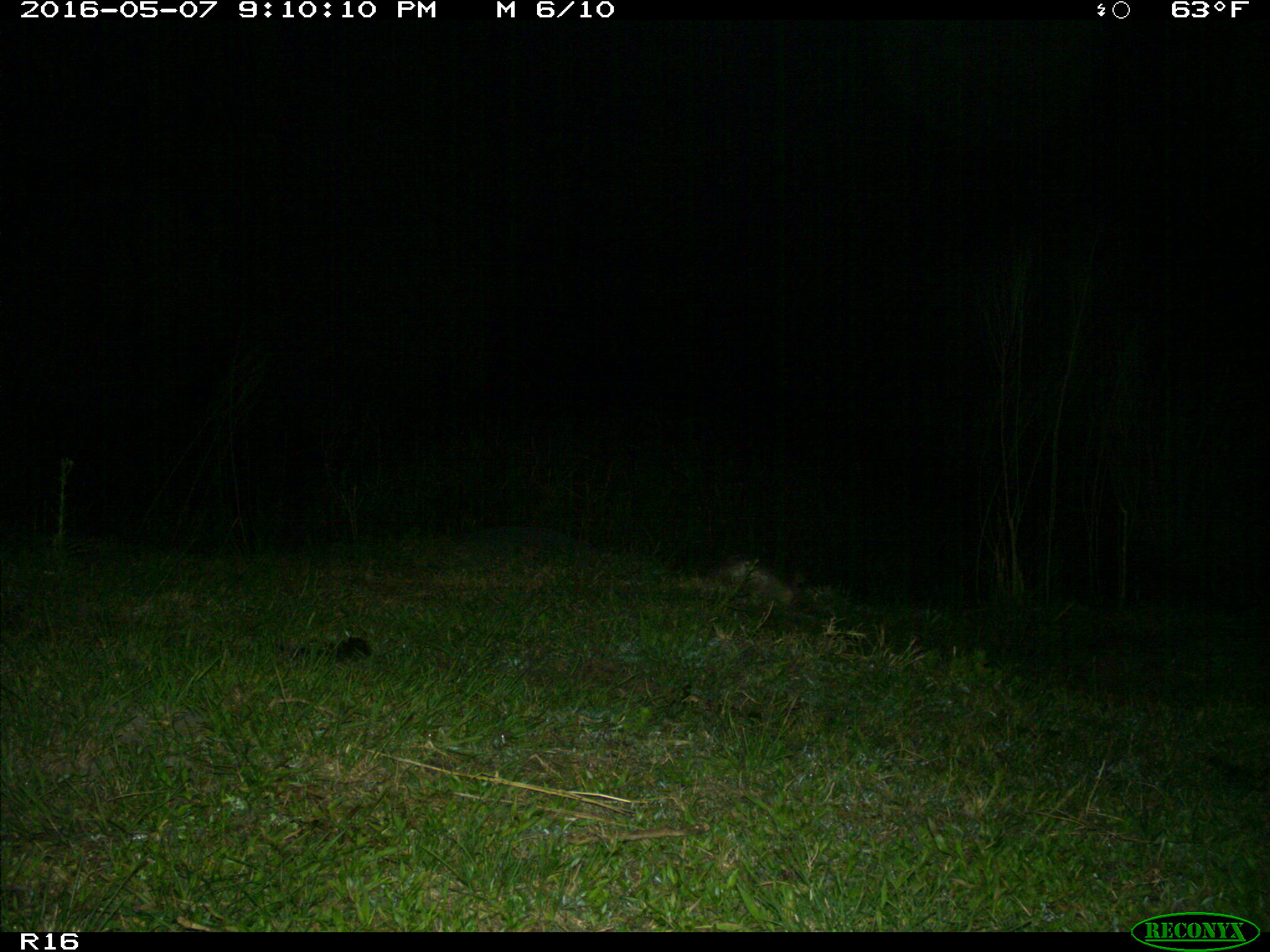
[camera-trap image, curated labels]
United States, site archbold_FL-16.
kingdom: Animalia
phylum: Chordata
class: Mammalia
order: Cingulata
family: Dasypodidae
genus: Dasypus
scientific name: Dasypus novemcinctus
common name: nine-banded armadillo